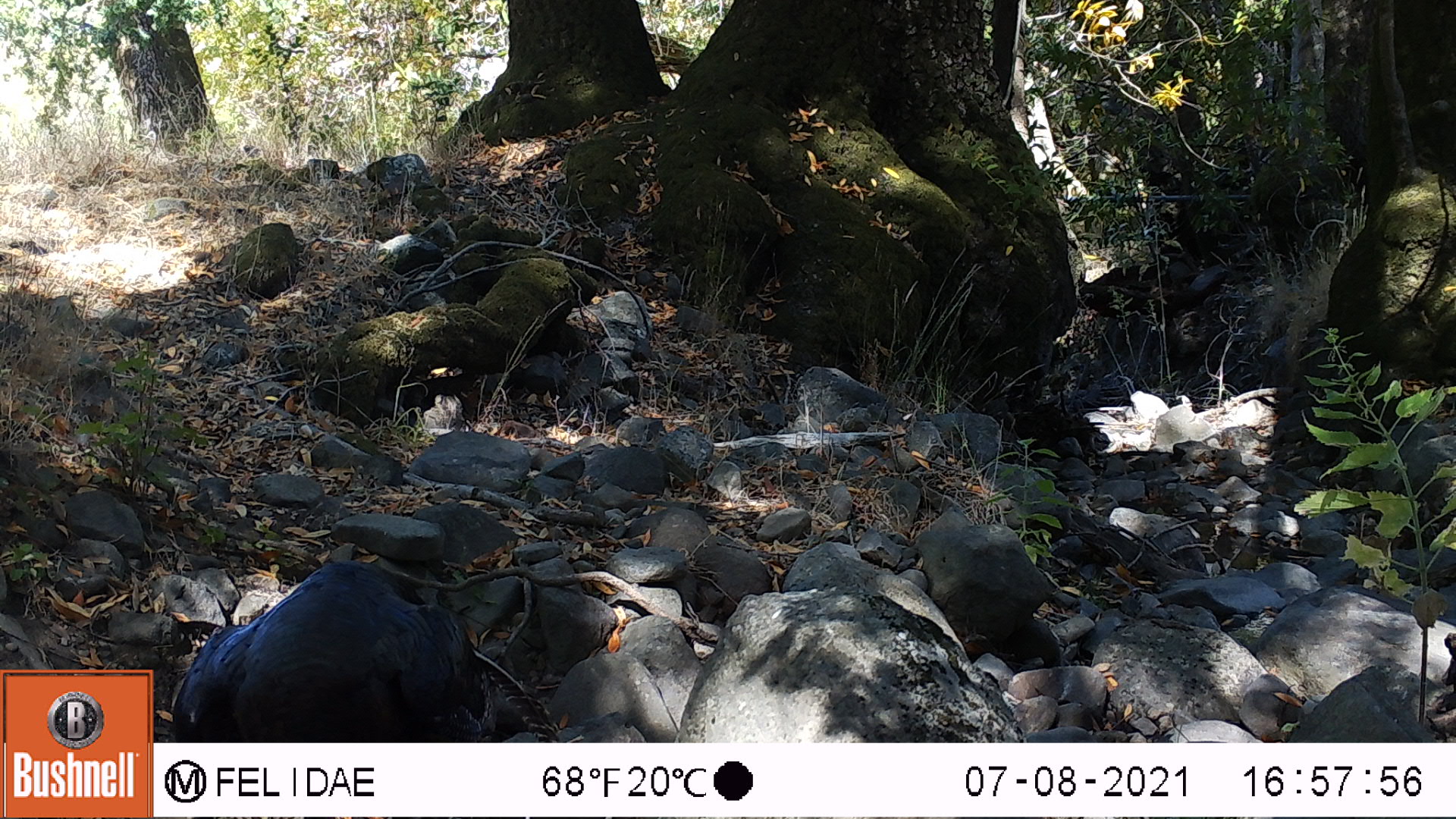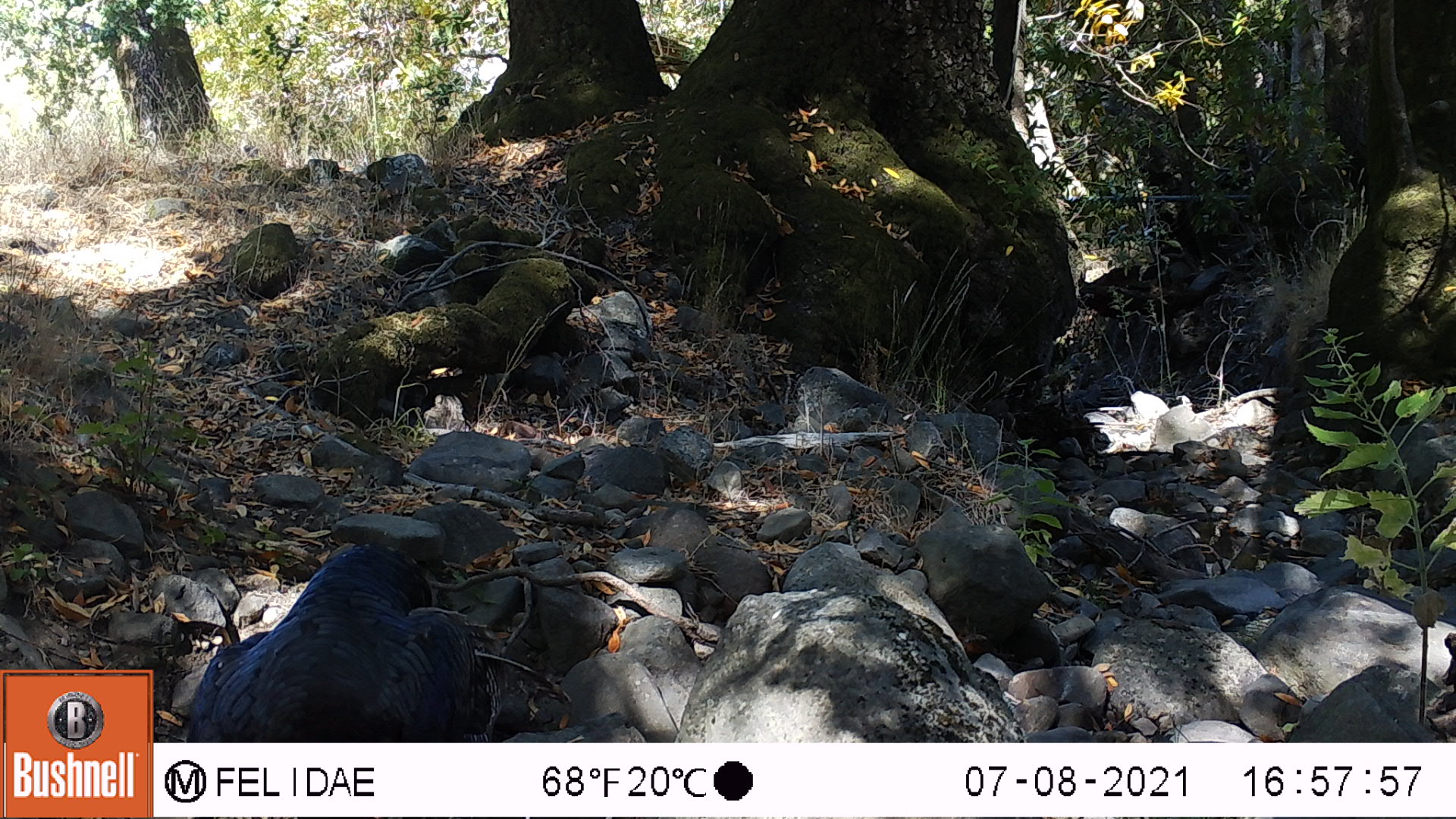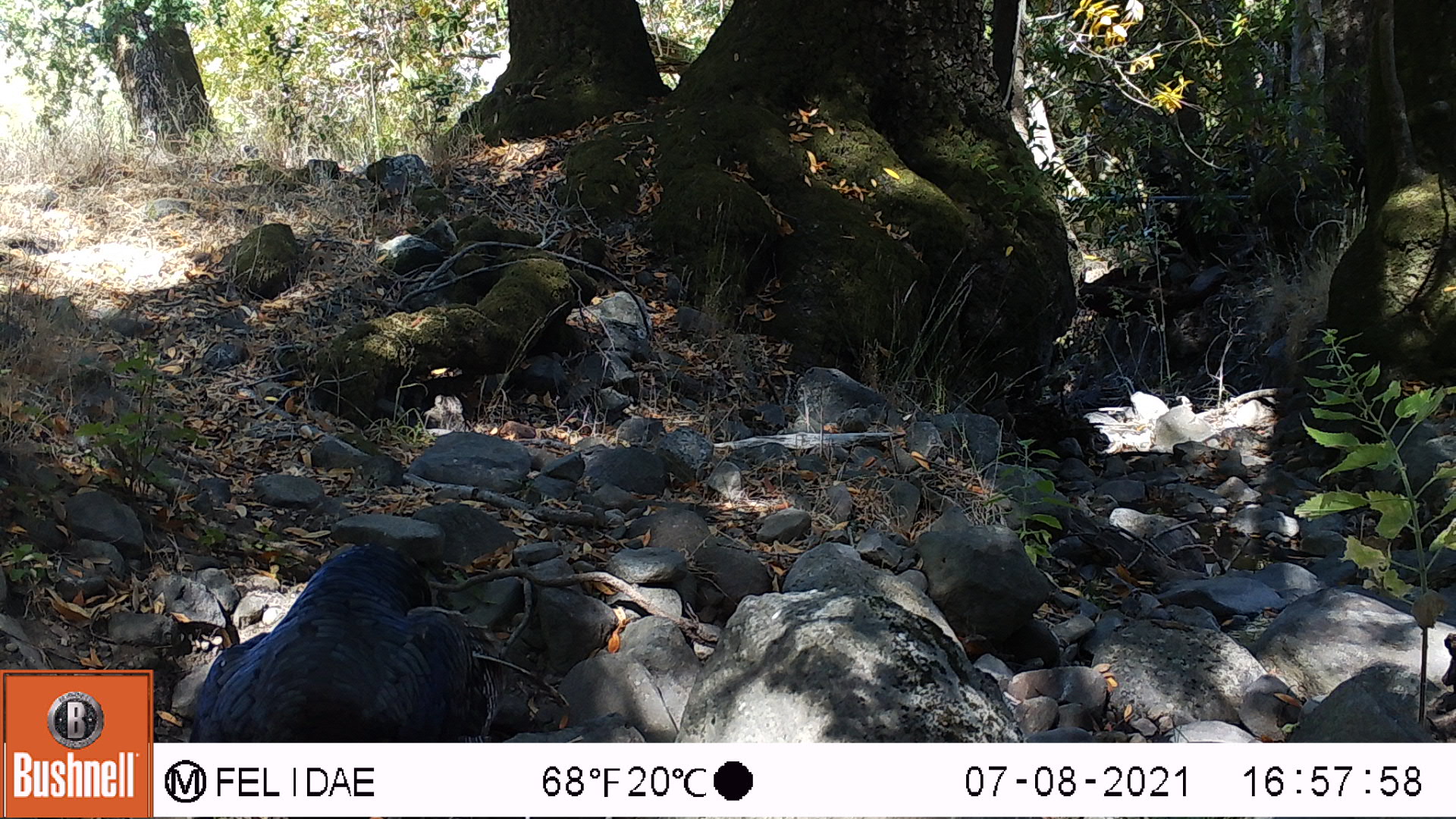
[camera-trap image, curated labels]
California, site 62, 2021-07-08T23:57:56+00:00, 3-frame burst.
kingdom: Animalia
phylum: Chordata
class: Aves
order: Galliformes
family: Phasianidae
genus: Meleagris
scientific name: Meleagris gallopavo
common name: turkey